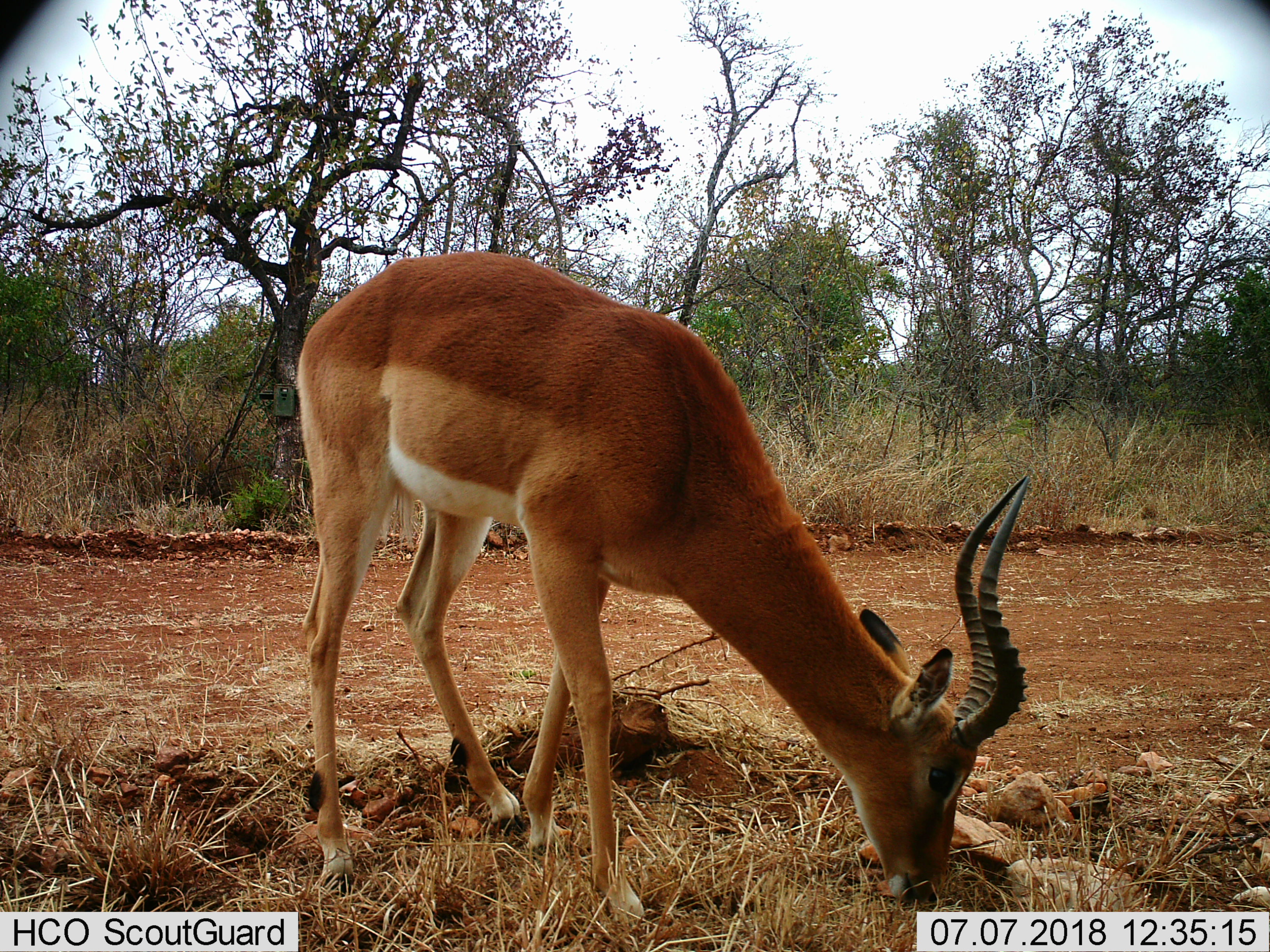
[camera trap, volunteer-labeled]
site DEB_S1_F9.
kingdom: Animalia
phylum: Chordata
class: Mammalia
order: Artiodactyla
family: Bovidae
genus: Aepyceros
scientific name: Aepyceros melampus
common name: impala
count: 1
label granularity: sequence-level